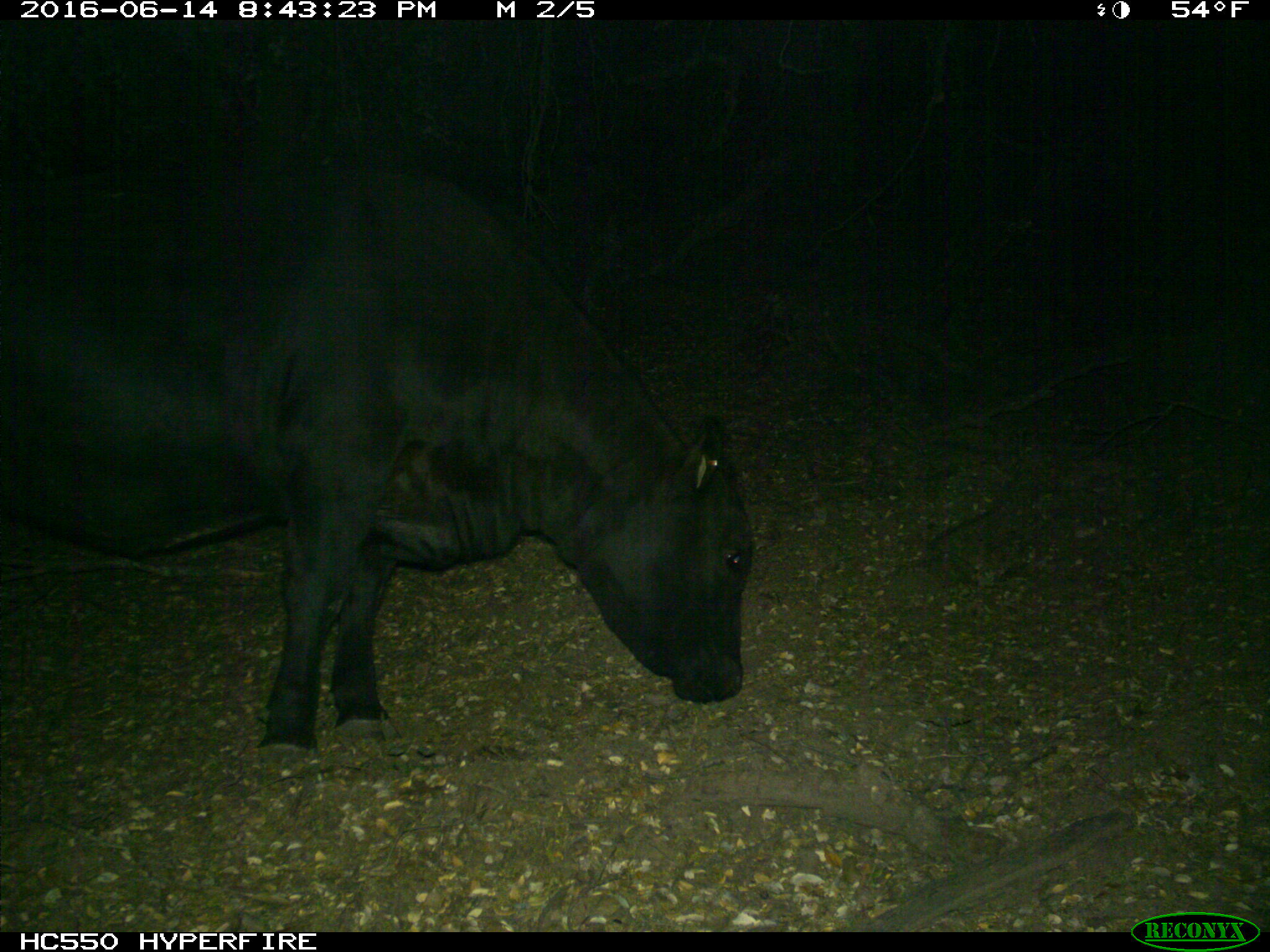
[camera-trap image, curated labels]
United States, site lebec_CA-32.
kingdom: Animalia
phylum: Chordata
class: Mammalia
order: Artiodactyla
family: Bovidae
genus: Bos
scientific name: Bos taurus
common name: domestic cow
Bos taurus (domestic cow).